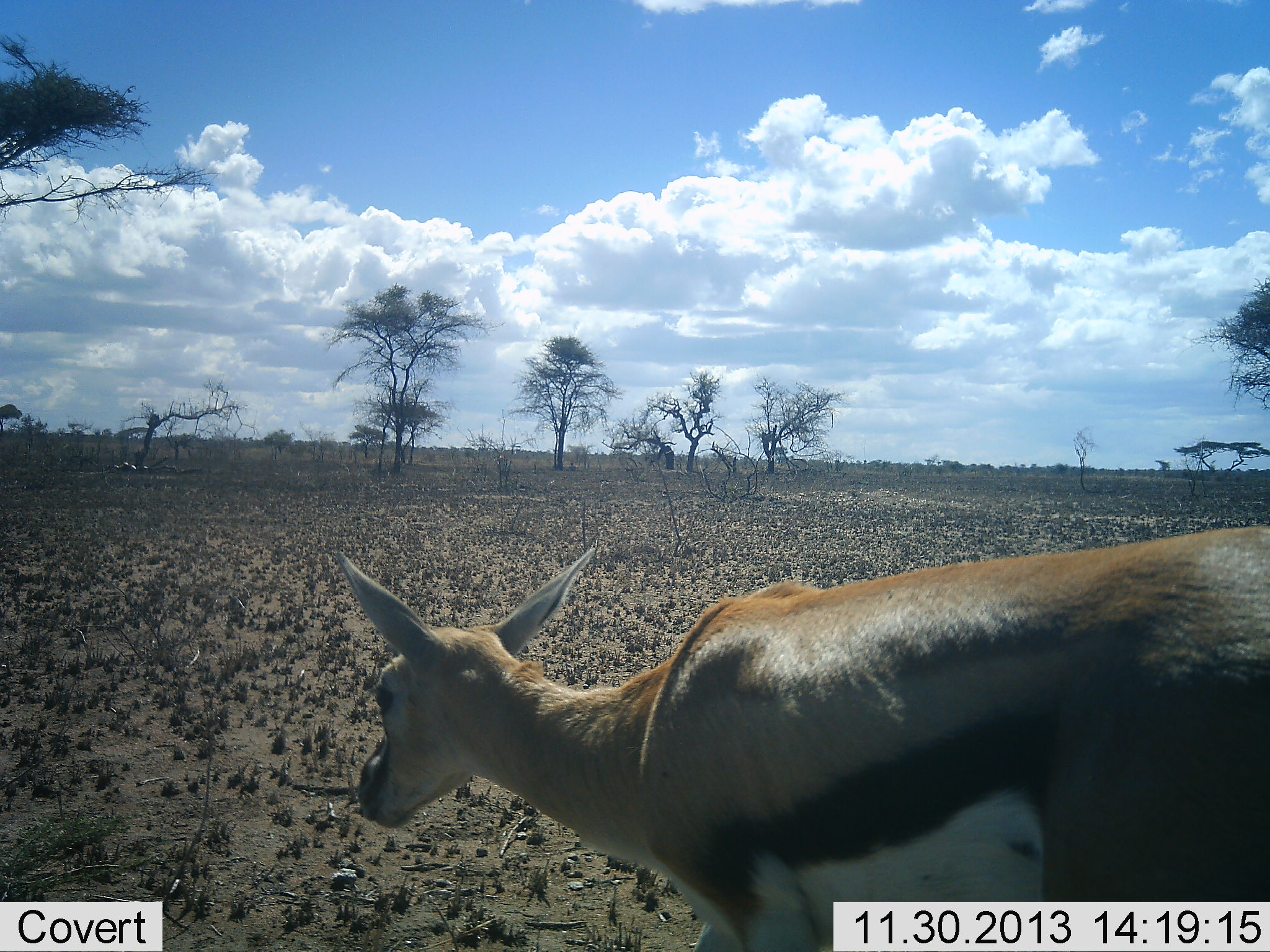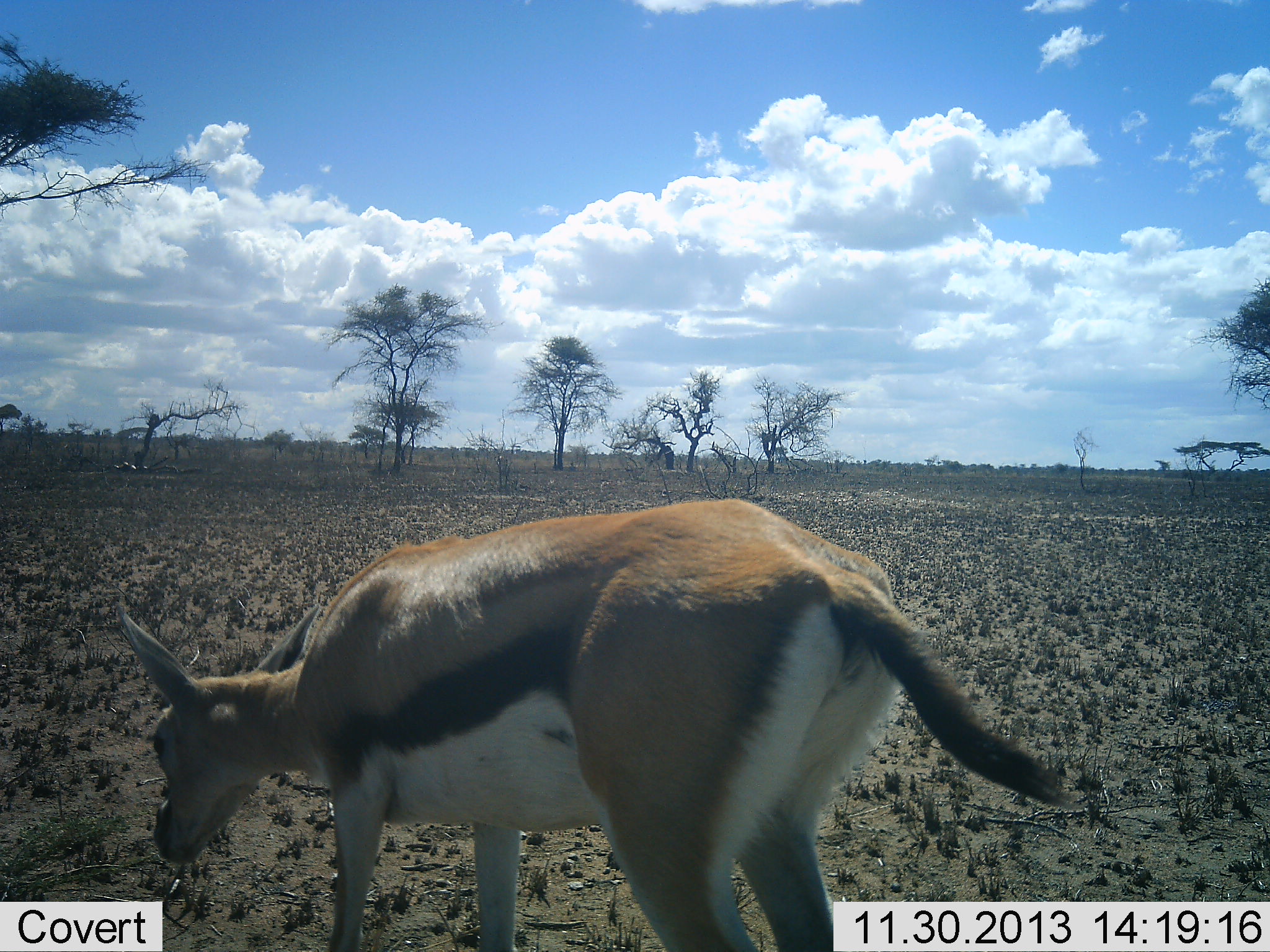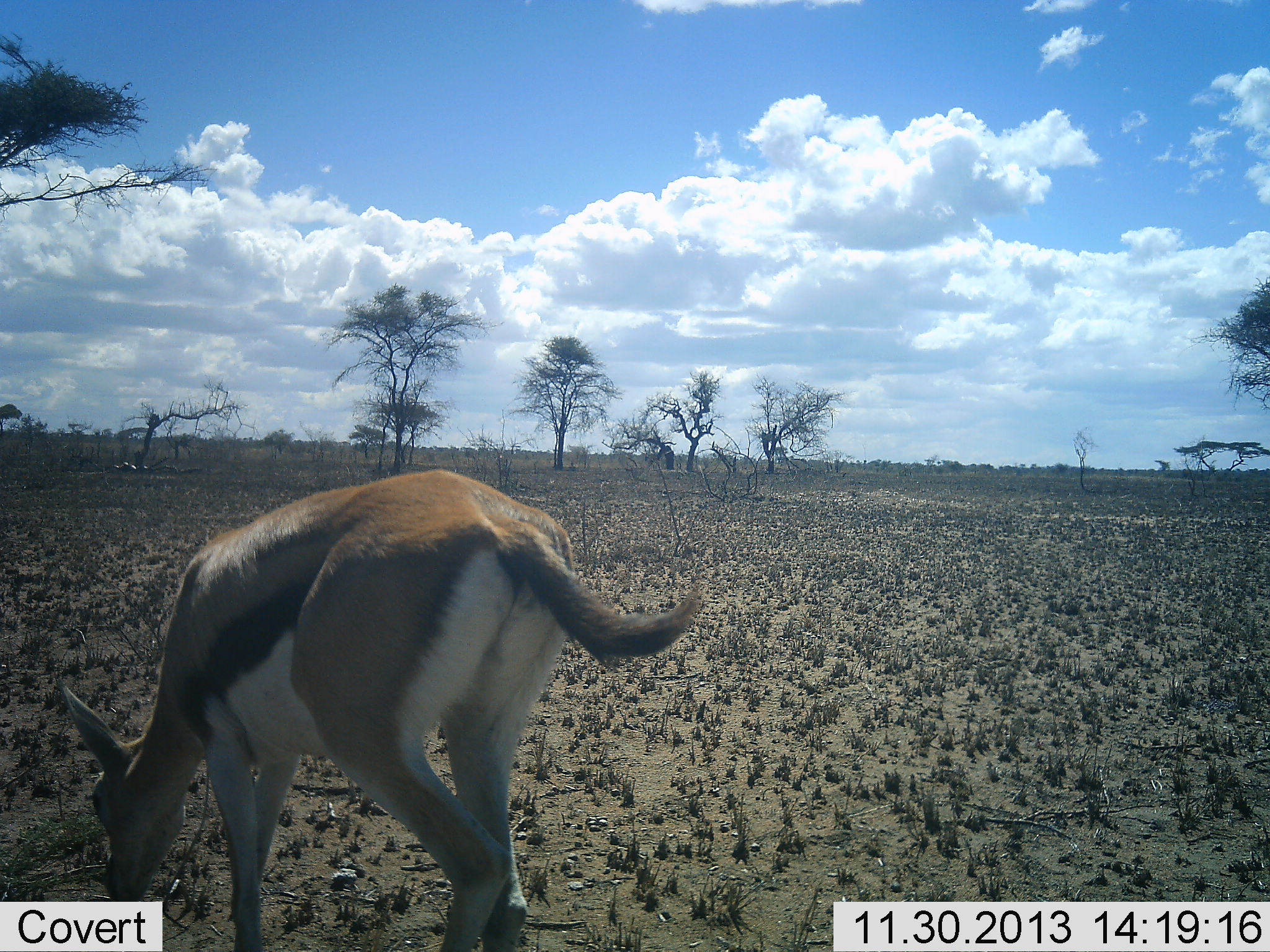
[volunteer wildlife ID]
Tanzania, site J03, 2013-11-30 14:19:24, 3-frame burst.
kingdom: Animalia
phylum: Chordata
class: Mammalia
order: Artiodactyla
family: Bovidae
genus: Eudorcas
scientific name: Eudorcas thomsonii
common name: thomson's gazelle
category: gazellethomsons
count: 1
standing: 0%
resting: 0%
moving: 90%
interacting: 0%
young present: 0%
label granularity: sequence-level